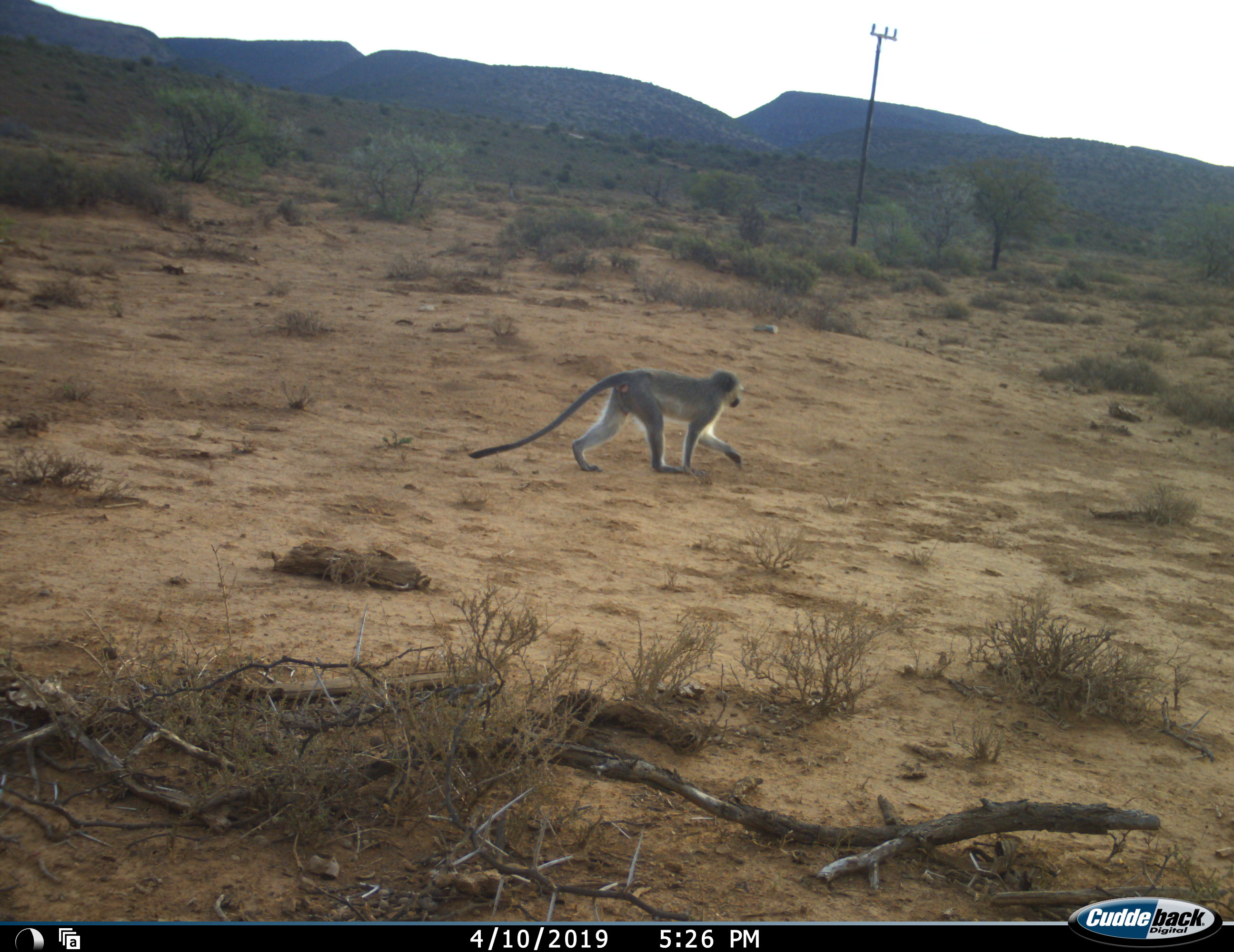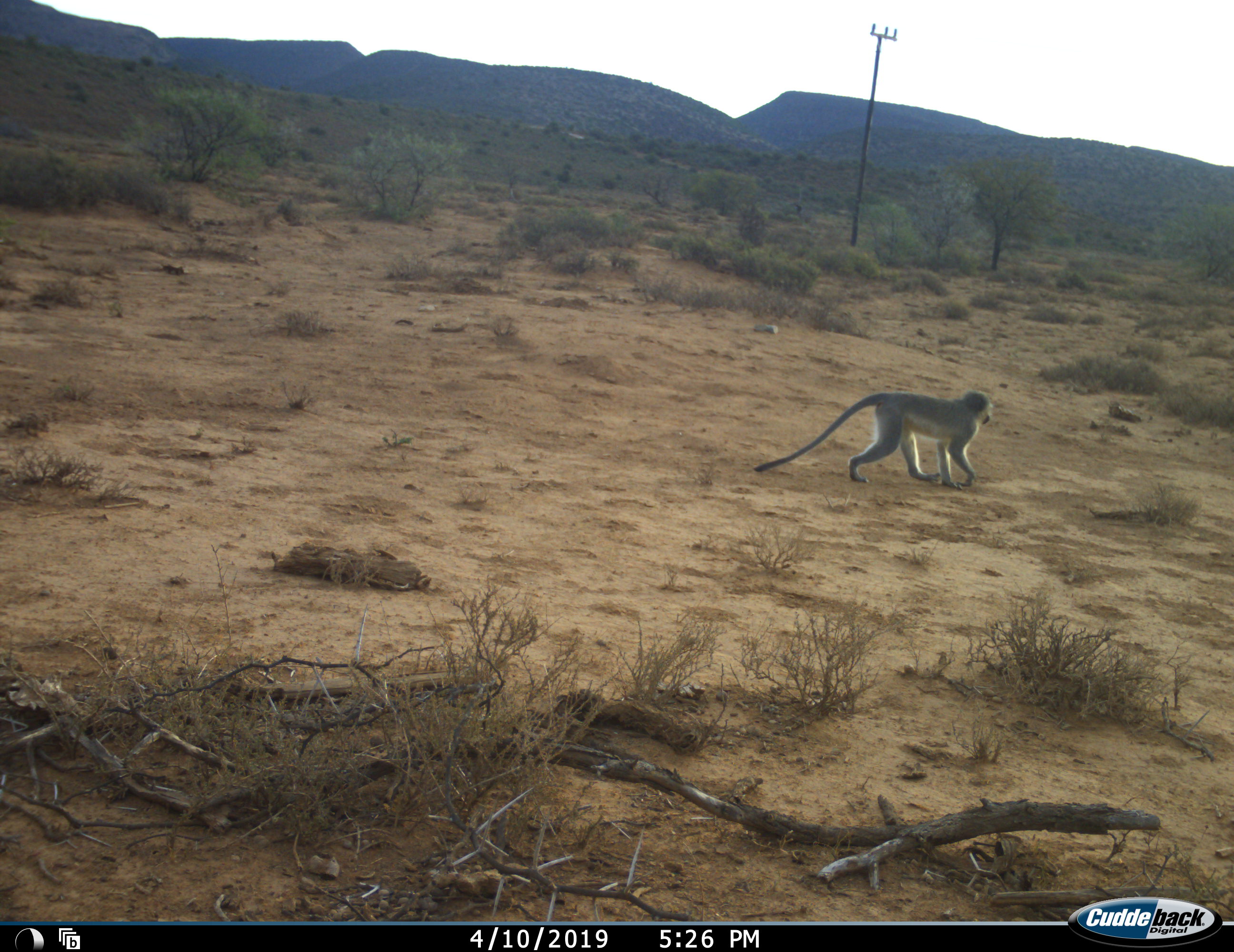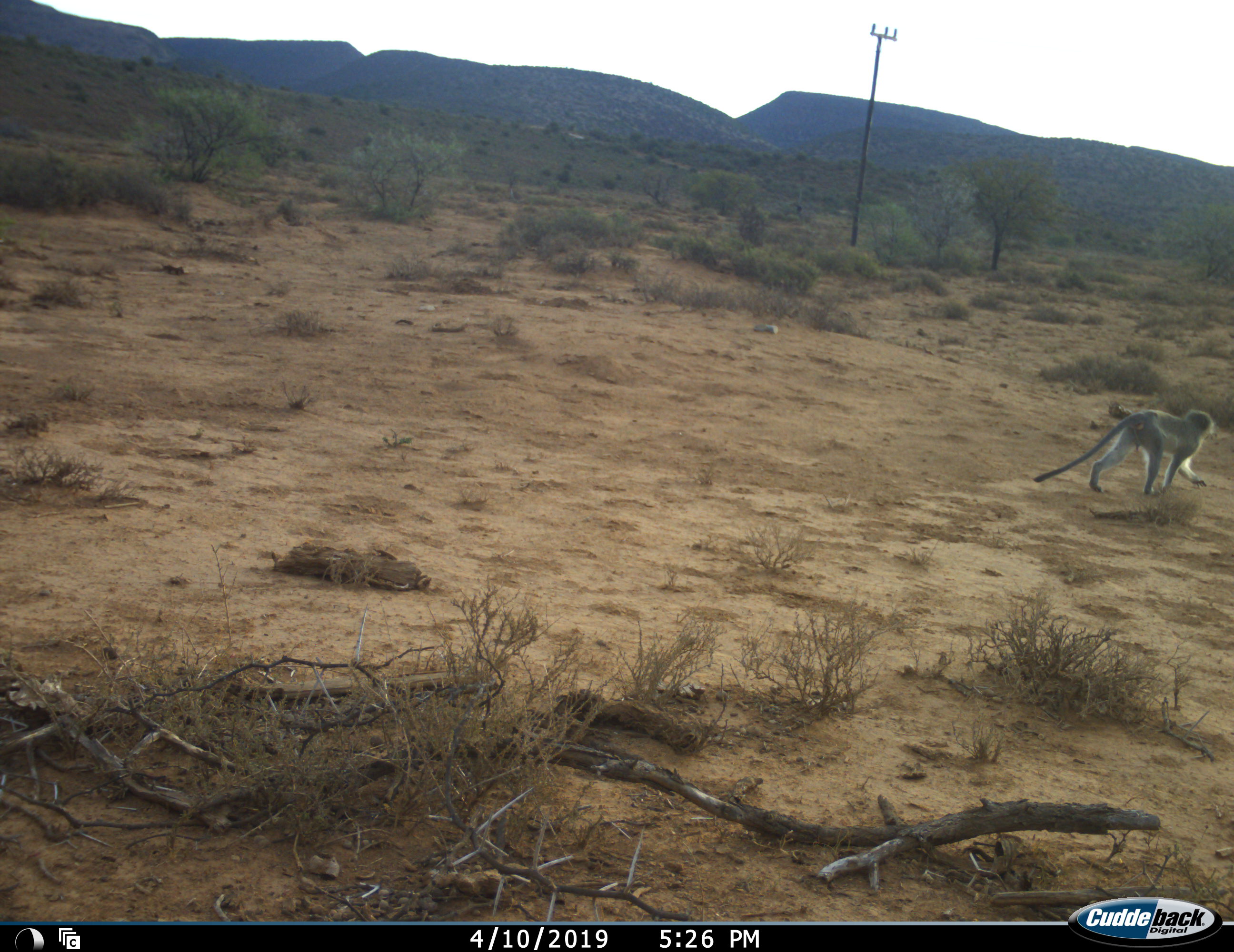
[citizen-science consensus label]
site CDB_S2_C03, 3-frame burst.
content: unidentified animal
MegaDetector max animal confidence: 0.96